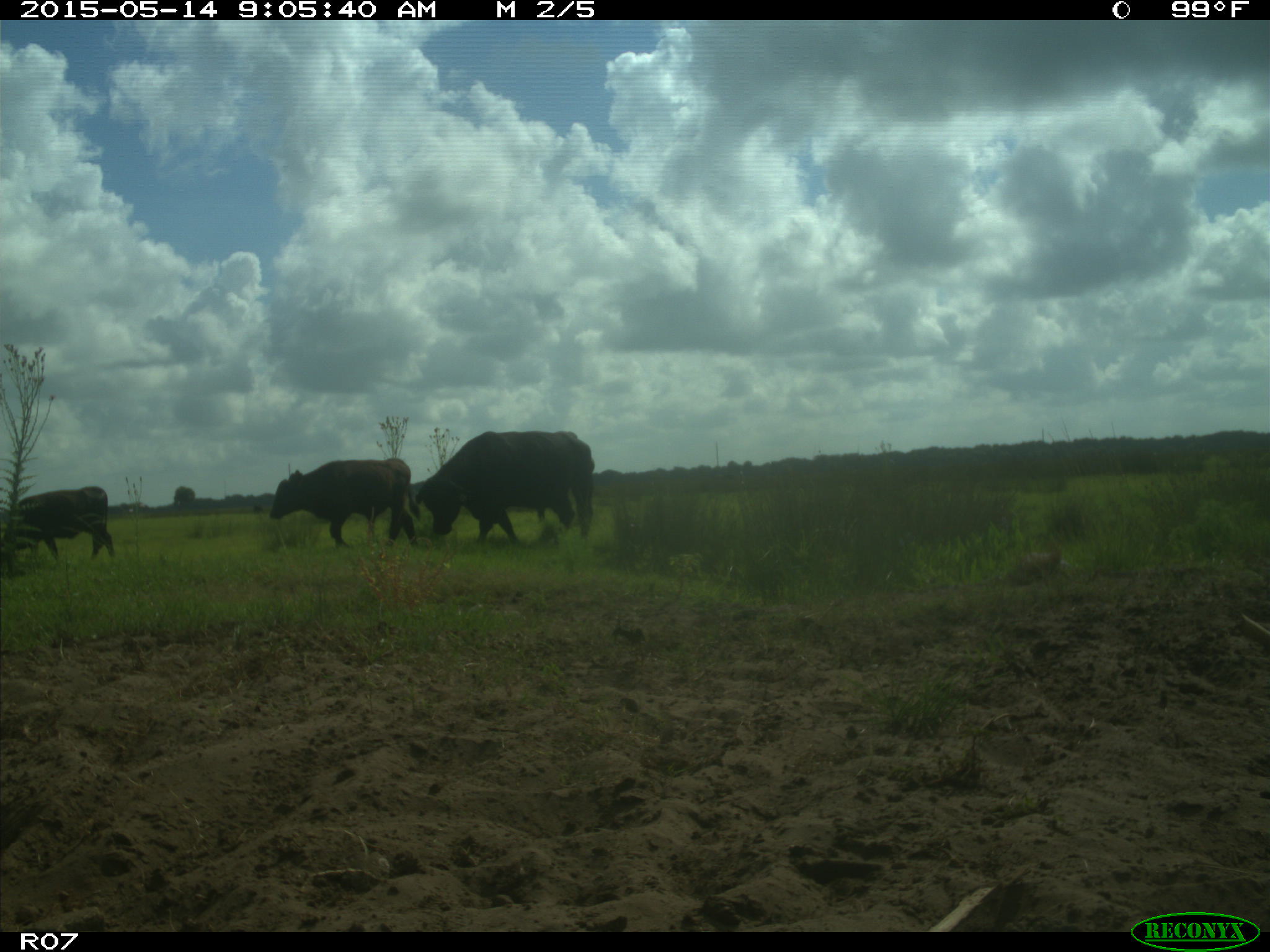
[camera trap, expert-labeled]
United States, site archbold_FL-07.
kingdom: Animalia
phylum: Chordata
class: Mammalia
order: Artiodactyla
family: Bovidae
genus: Bos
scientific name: Bos taurus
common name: domestic cow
Bos taurus (domestic cow).